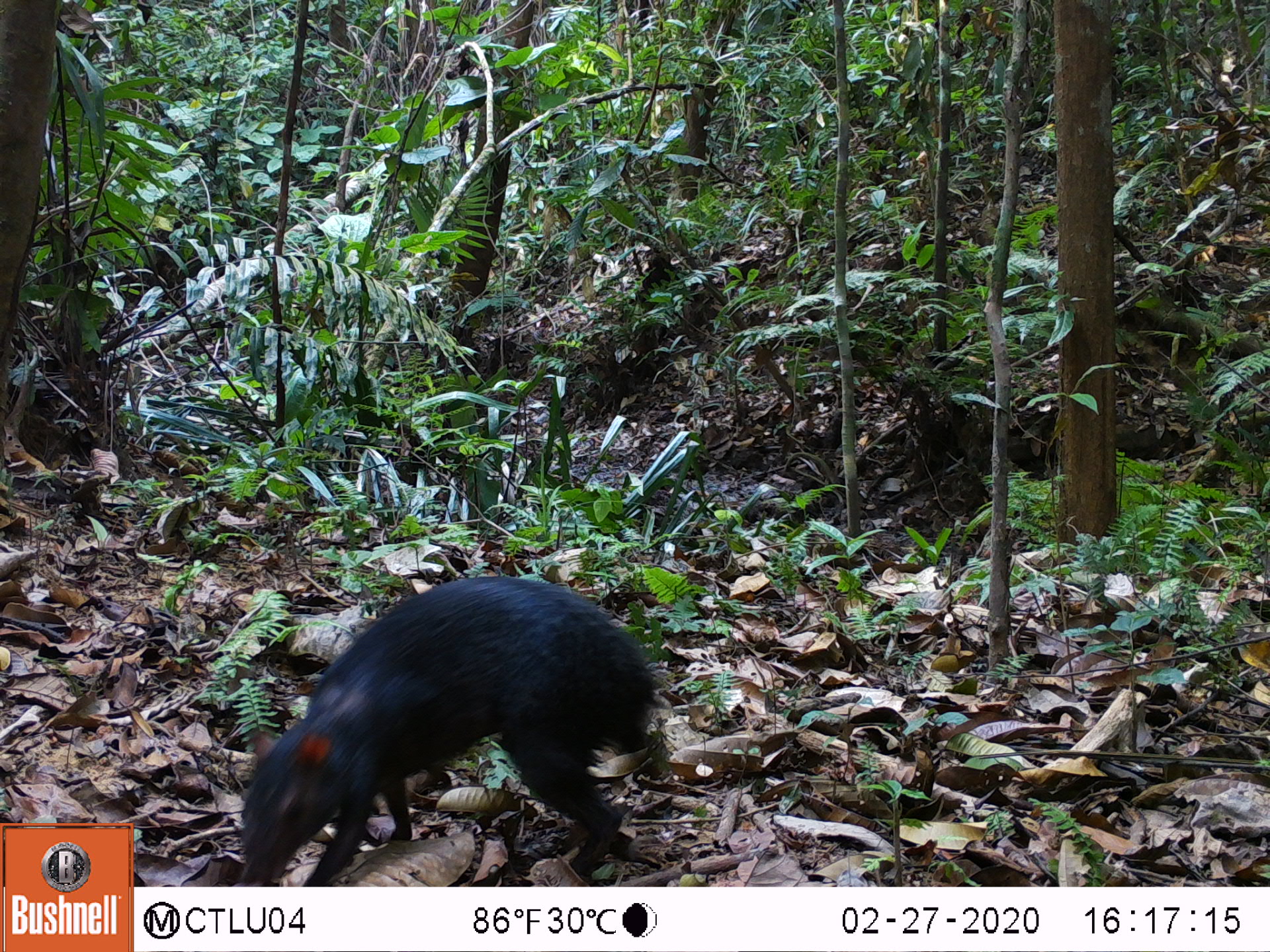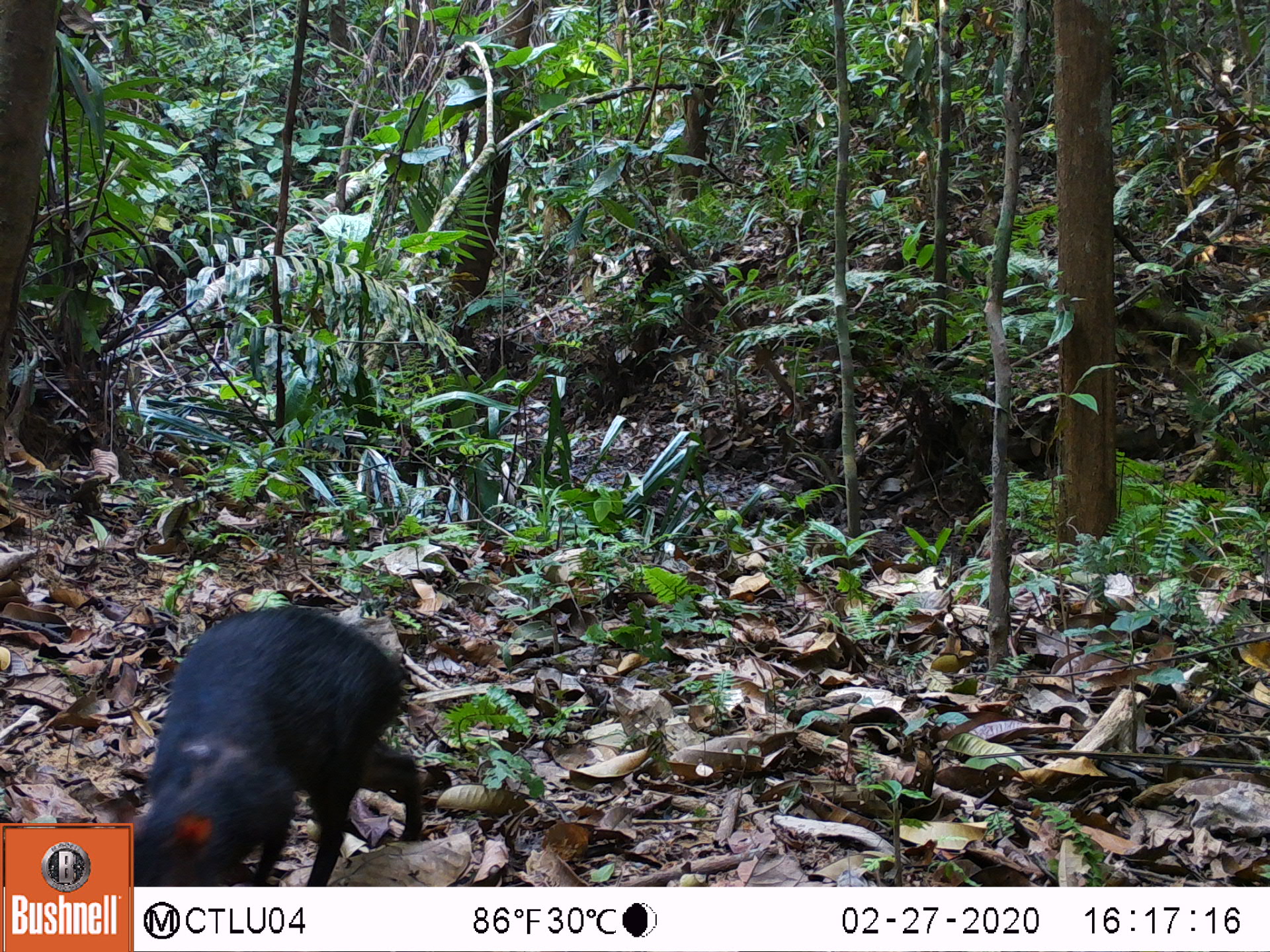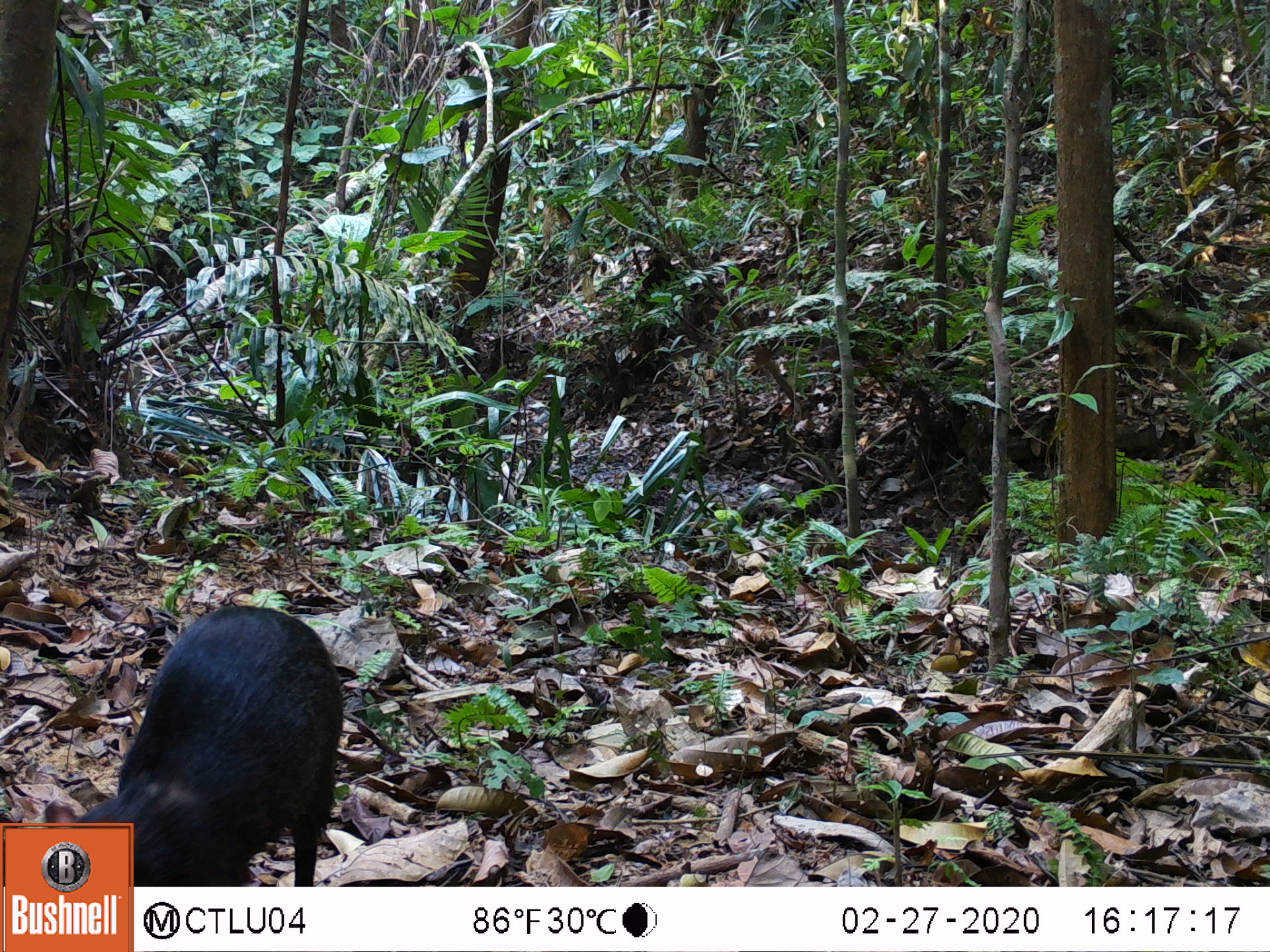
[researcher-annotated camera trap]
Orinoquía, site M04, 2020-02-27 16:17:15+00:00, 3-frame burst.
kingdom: Animalia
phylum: Chordata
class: Mammalia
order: Rodentia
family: Dasyproctidae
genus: Dasyprocta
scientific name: Dasyprocta fuliginosa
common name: black agouti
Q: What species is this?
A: Black agouti (Dasyprocta fuliginosa).